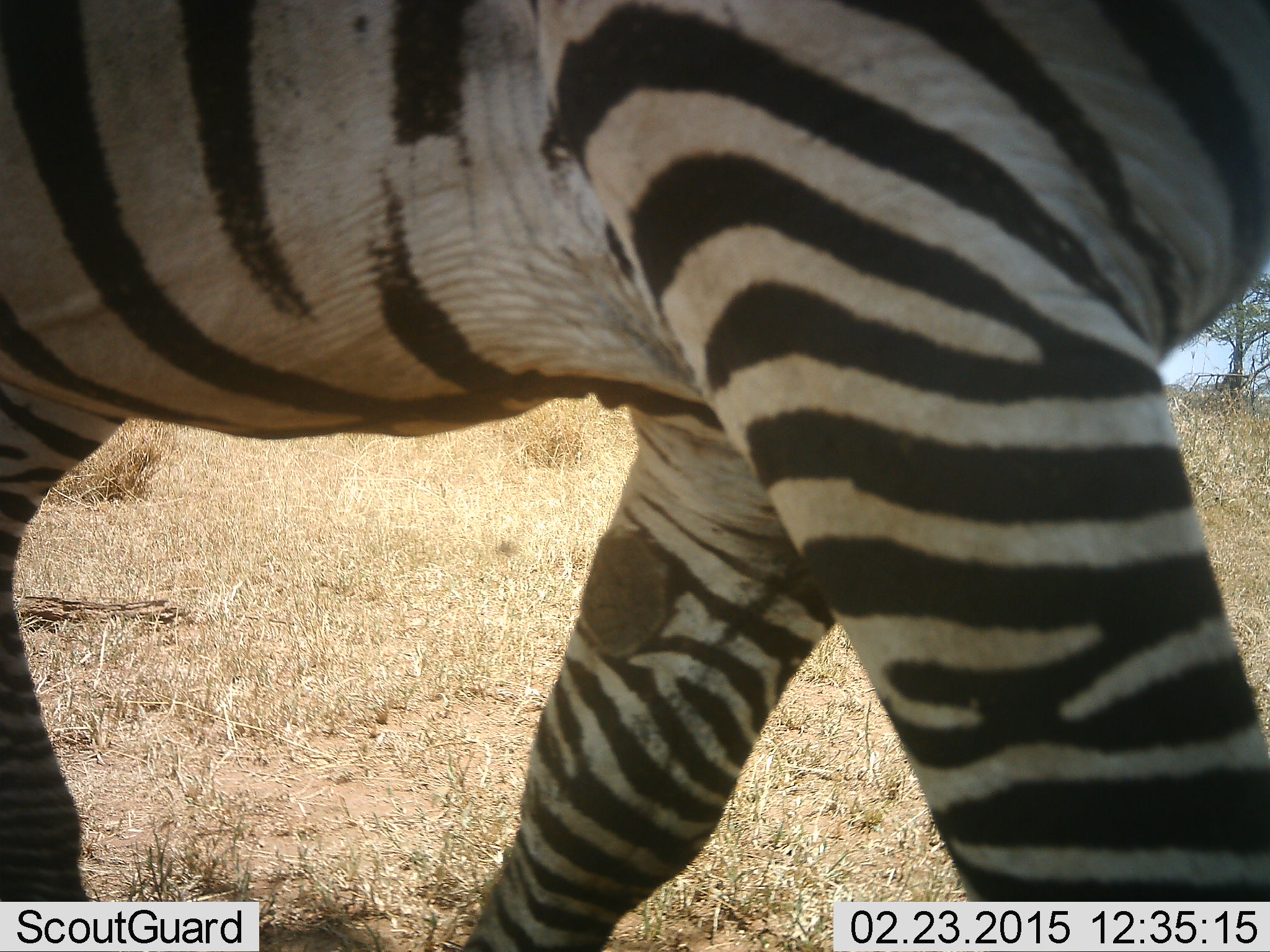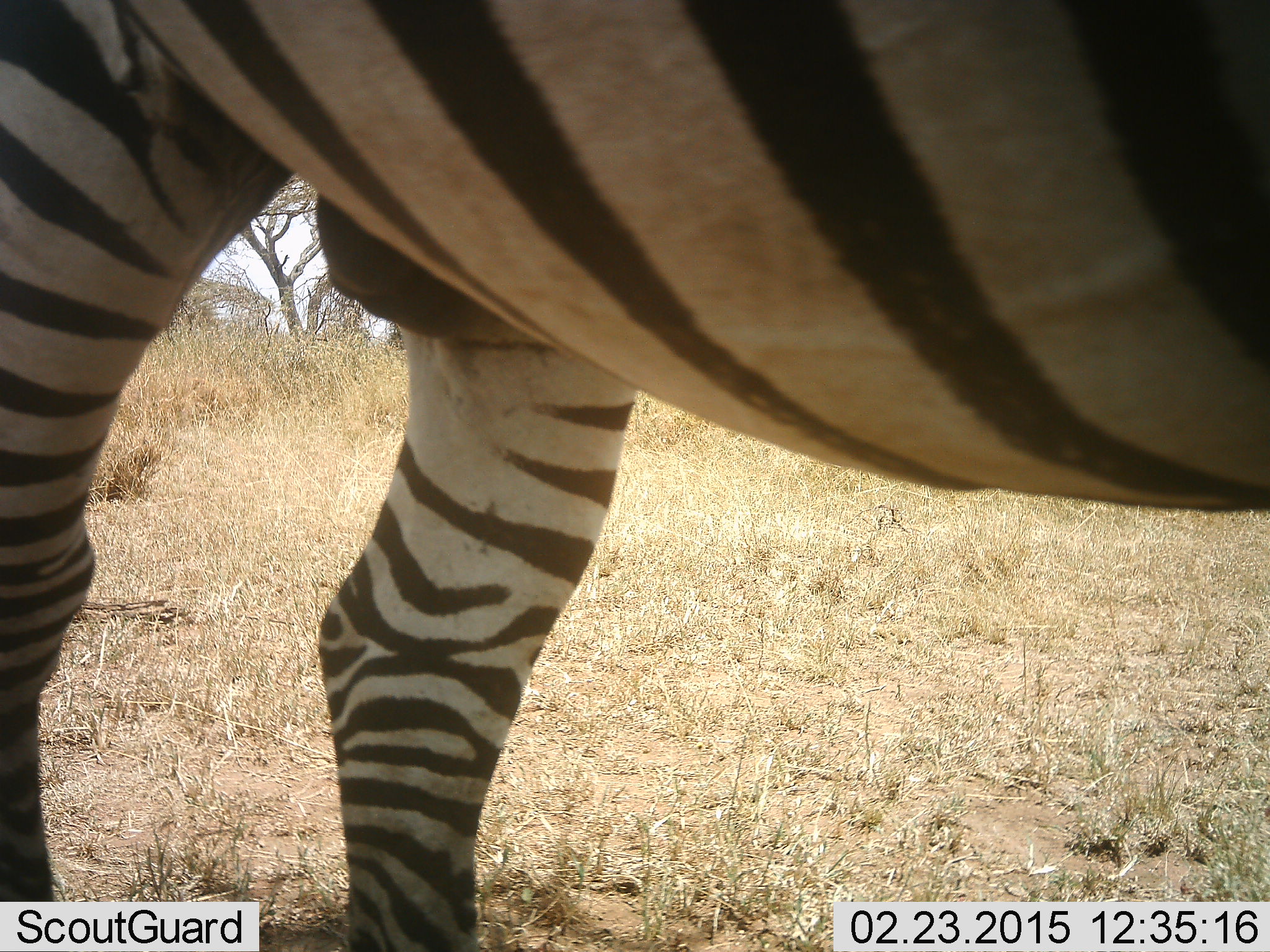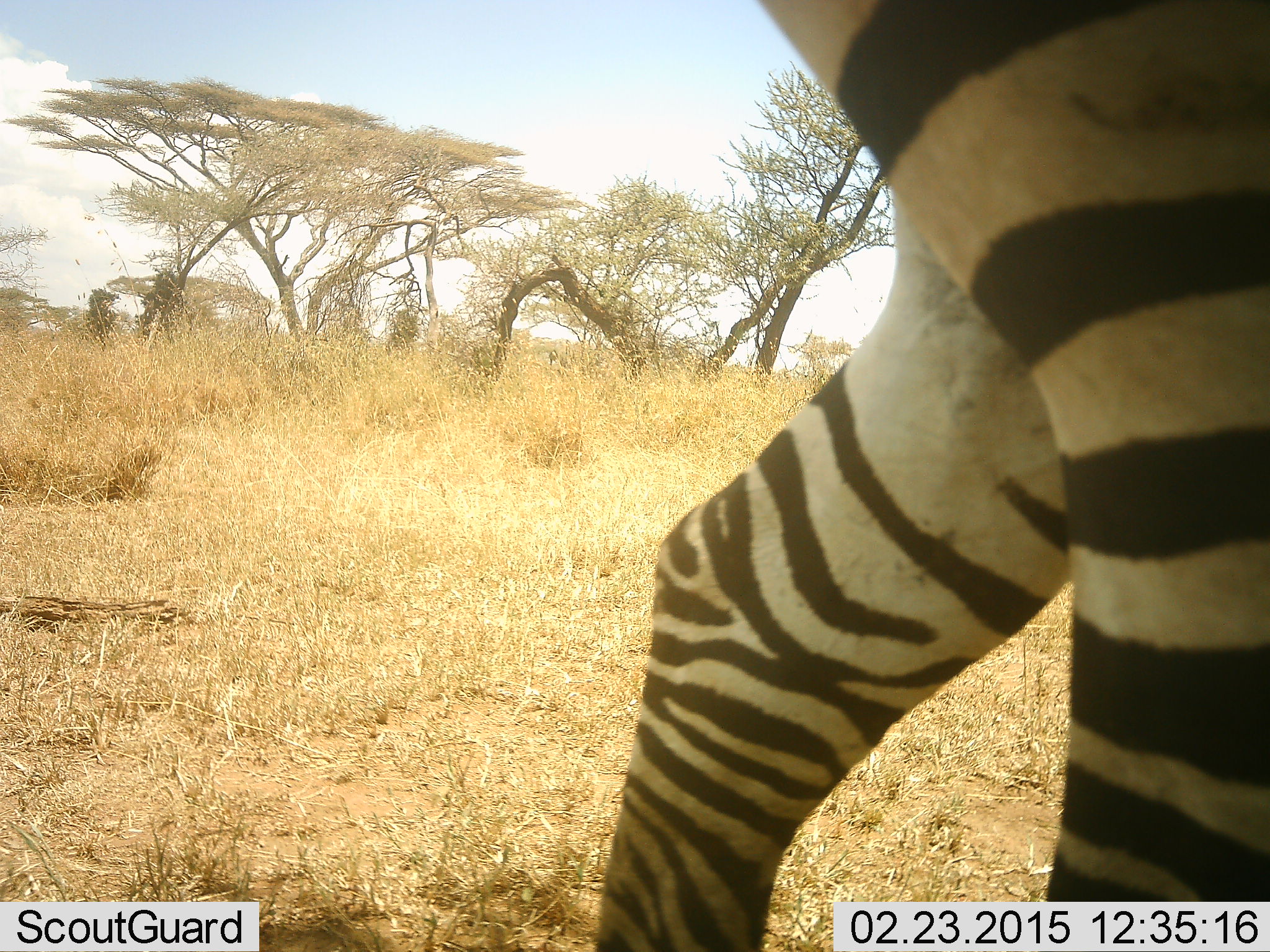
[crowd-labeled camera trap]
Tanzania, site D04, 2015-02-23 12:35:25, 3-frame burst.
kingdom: Animalia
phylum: Chordata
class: Mammalia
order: Perissodactyla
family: Equidae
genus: Equus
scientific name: Equus quagga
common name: plains zebra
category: zebra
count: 1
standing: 30%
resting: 0%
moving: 70%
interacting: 0%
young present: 0%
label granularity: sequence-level